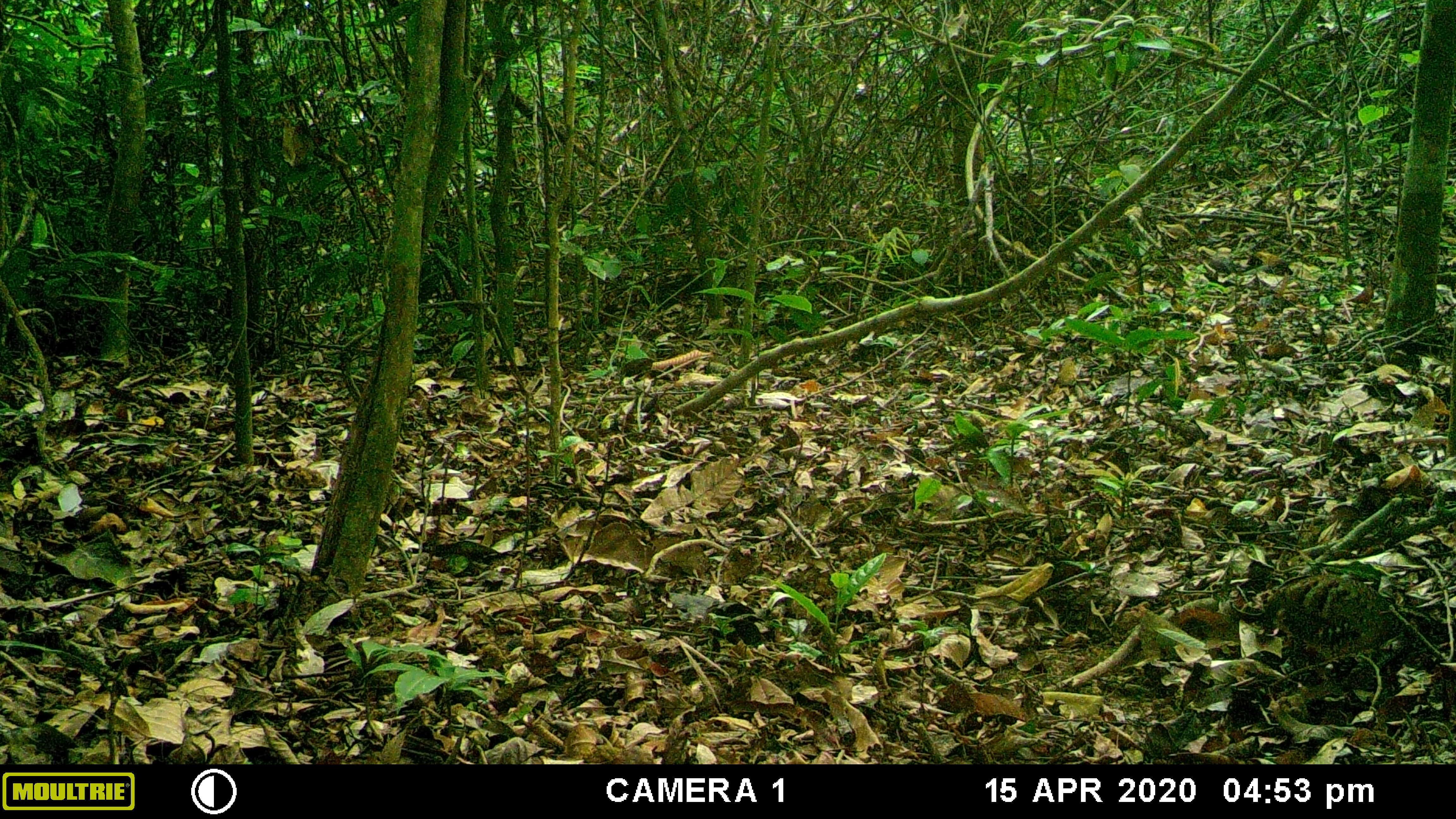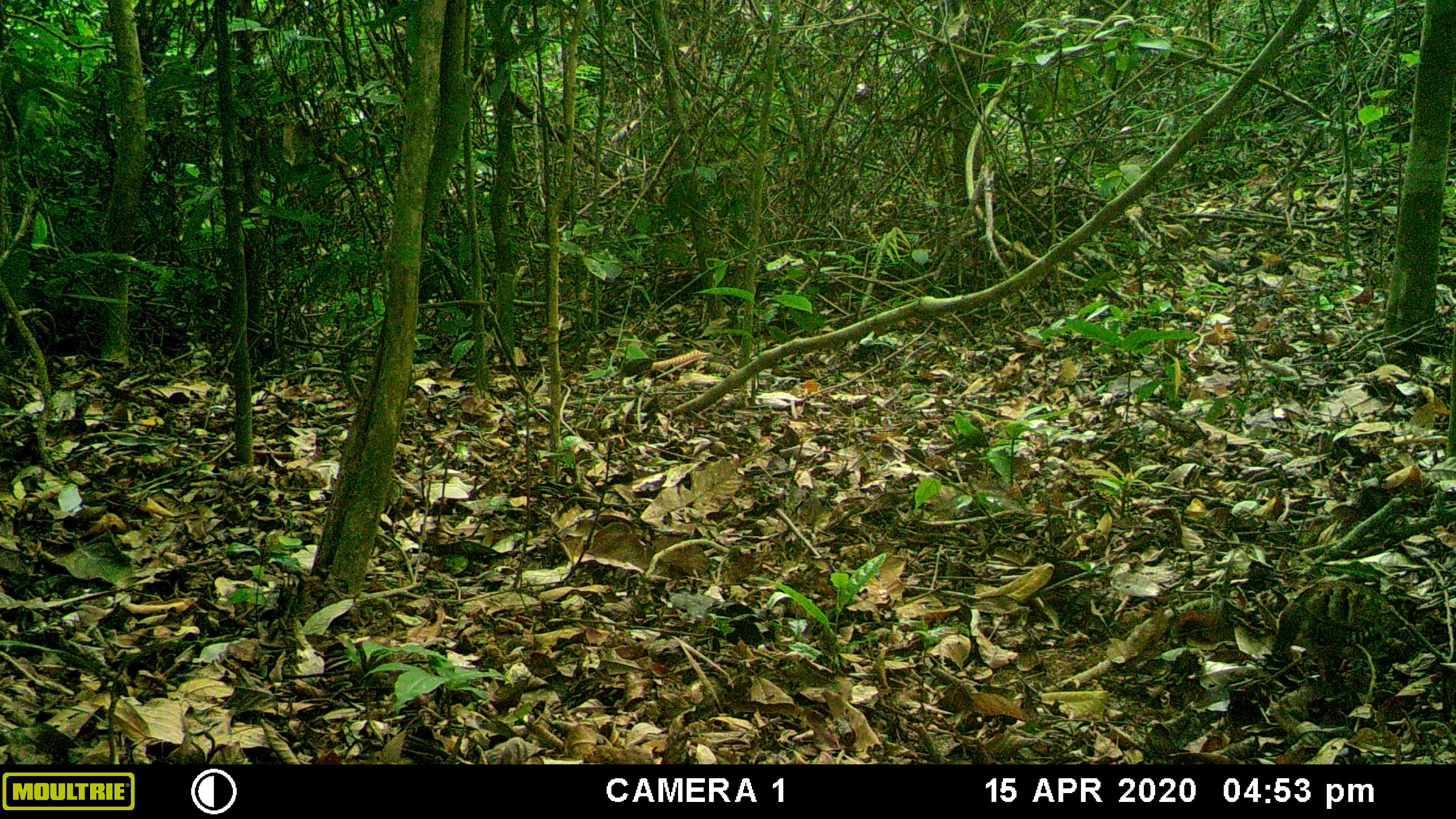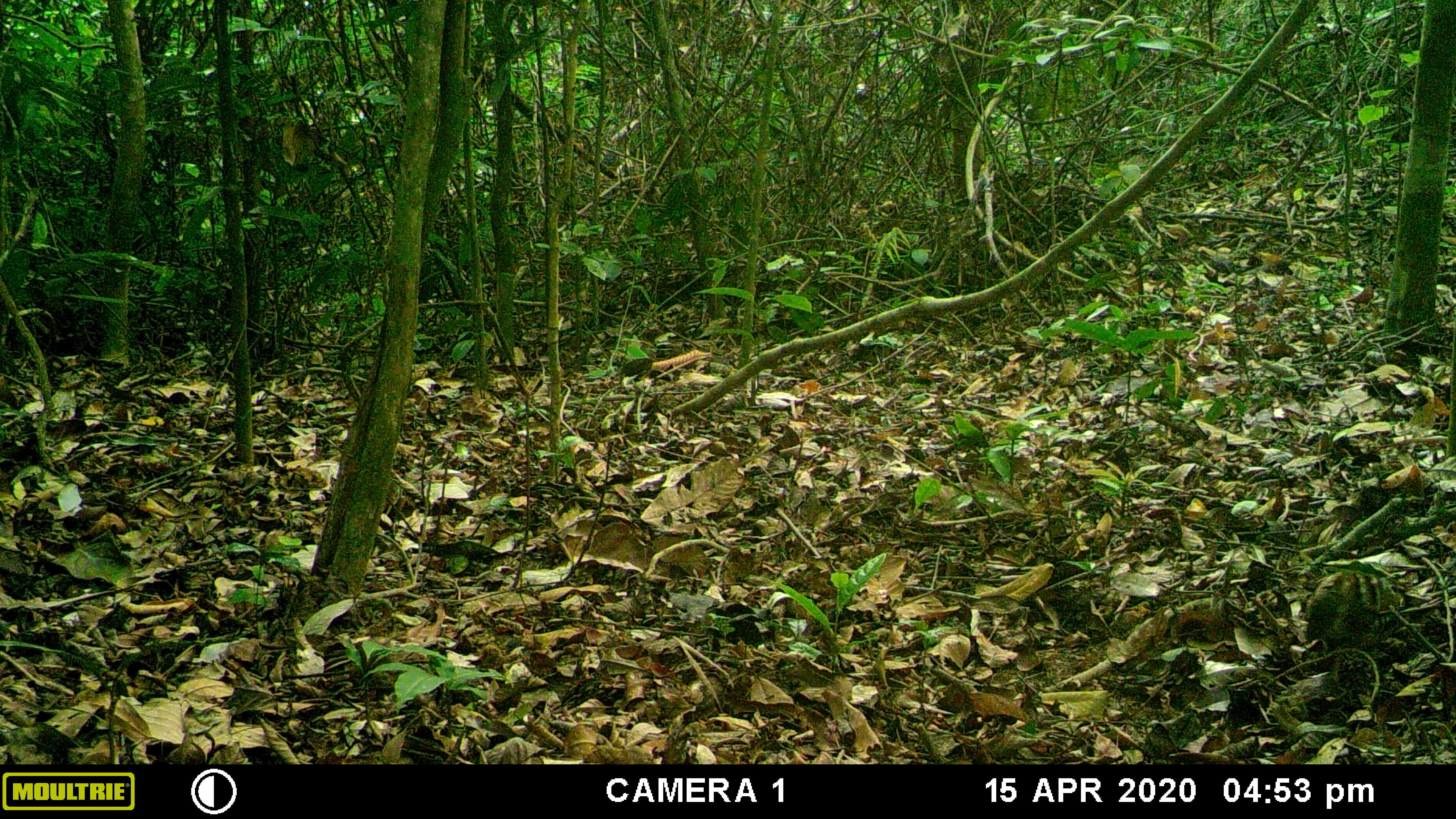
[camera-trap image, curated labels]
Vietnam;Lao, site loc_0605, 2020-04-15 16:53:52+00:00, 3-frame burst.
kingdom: Animalia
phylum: Chordata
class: Aves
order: Galliformes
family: Phasianidae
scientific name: Phasianidae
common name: partridge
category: unidentified partridge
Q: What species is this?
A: Unidentified partridge (partridge) (Phasianidae).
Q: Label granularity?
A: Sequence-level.